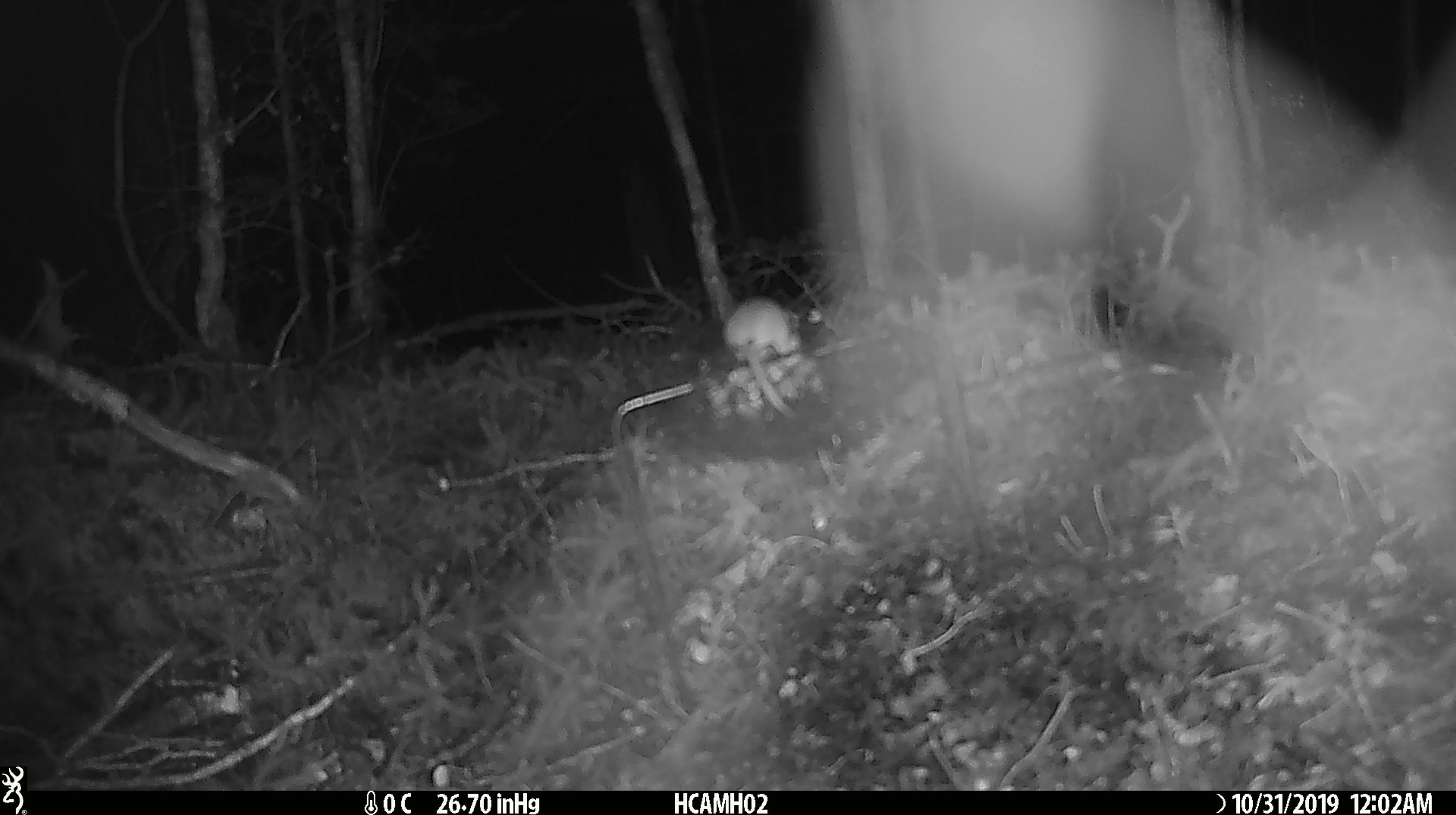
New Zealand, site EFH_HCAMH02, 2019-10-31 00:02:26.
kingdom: Animalia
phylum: Chordata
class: Mammalia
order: Rodentia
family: Muridae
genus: Mus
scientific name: Mus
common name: mouse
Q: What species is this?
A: Mouse (Mus).